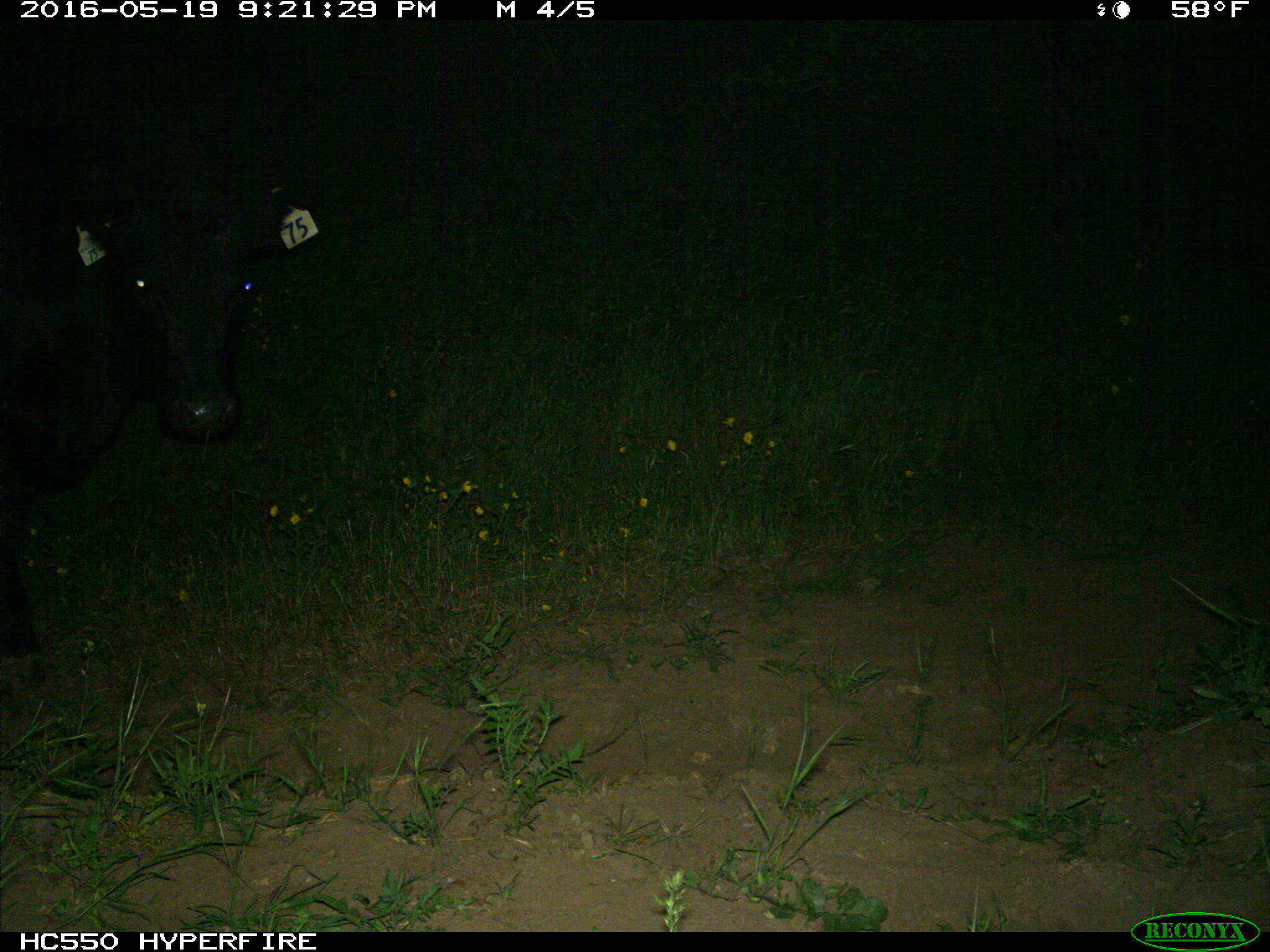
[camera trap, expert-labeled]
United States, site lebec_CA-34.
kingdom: Animalia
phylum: Chordata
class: Mammalia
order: Artiodactyla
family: Bovidae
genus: Bos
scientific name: Bos taurus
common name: domestic cow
Bos taurus (domestic cow).